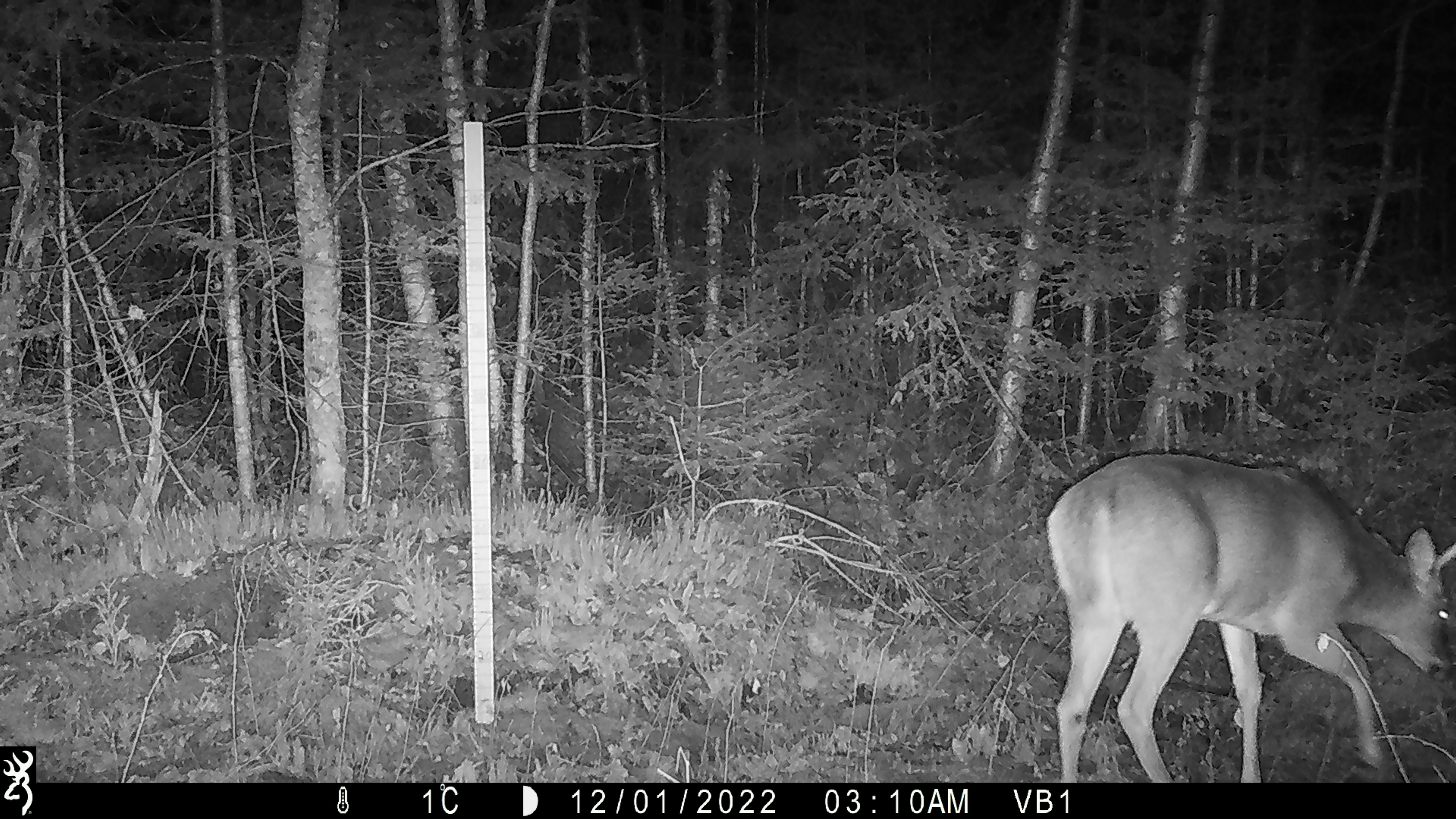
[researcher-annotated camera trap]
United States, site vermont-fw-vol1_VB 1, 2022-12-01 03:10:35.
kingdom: Animalia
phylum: Chordata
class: Mammalia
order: Artiodactyla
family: Cervidae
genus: Odocoileus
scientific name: Odocoileus virginianus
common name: white-tailed deer